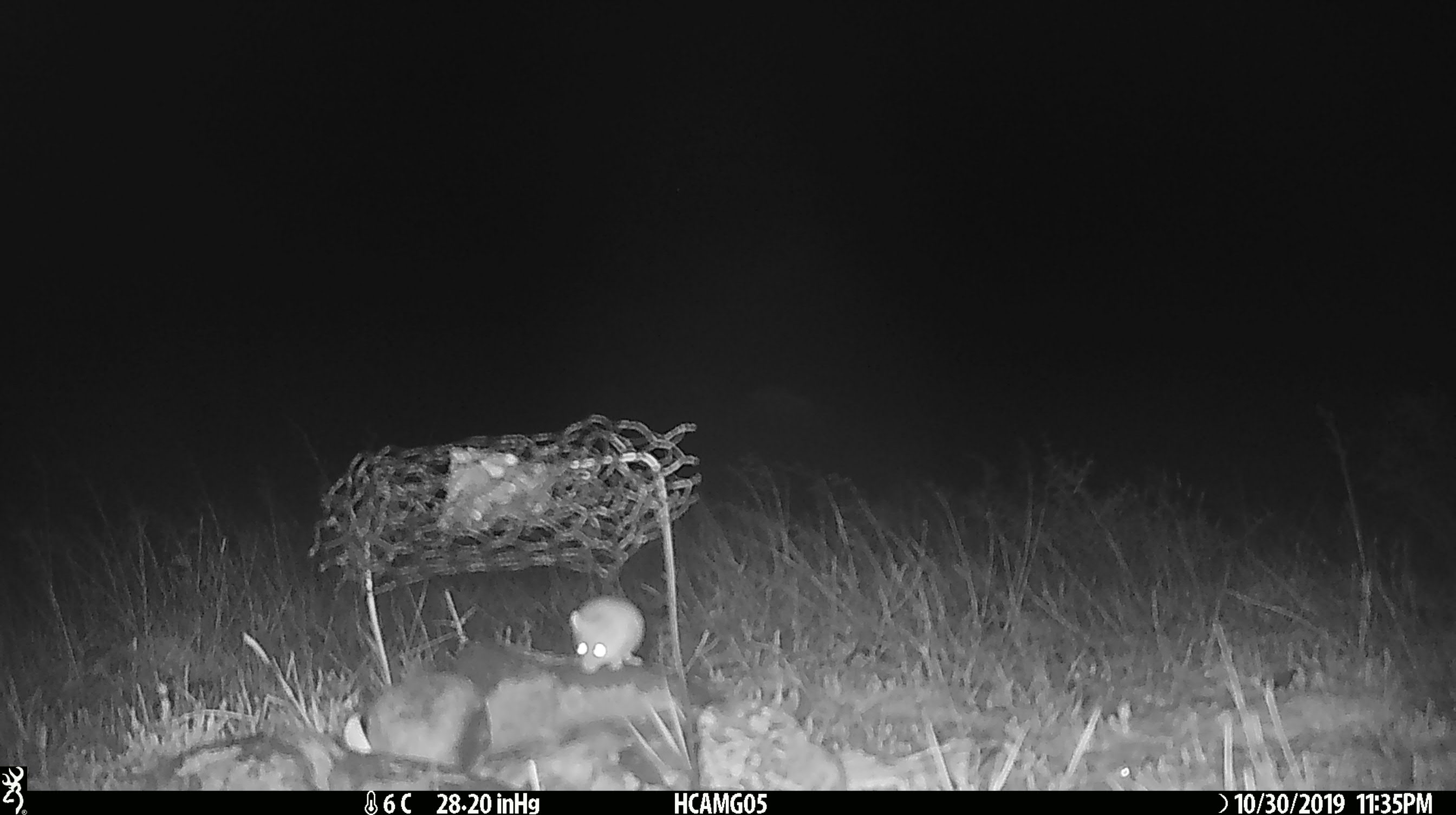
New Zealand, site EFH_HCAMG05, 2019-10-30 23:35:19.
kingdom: Animalia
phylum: Chordata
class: Mammalia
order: Rodentia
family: Muridae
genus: Mus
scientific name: Mus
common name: mouse